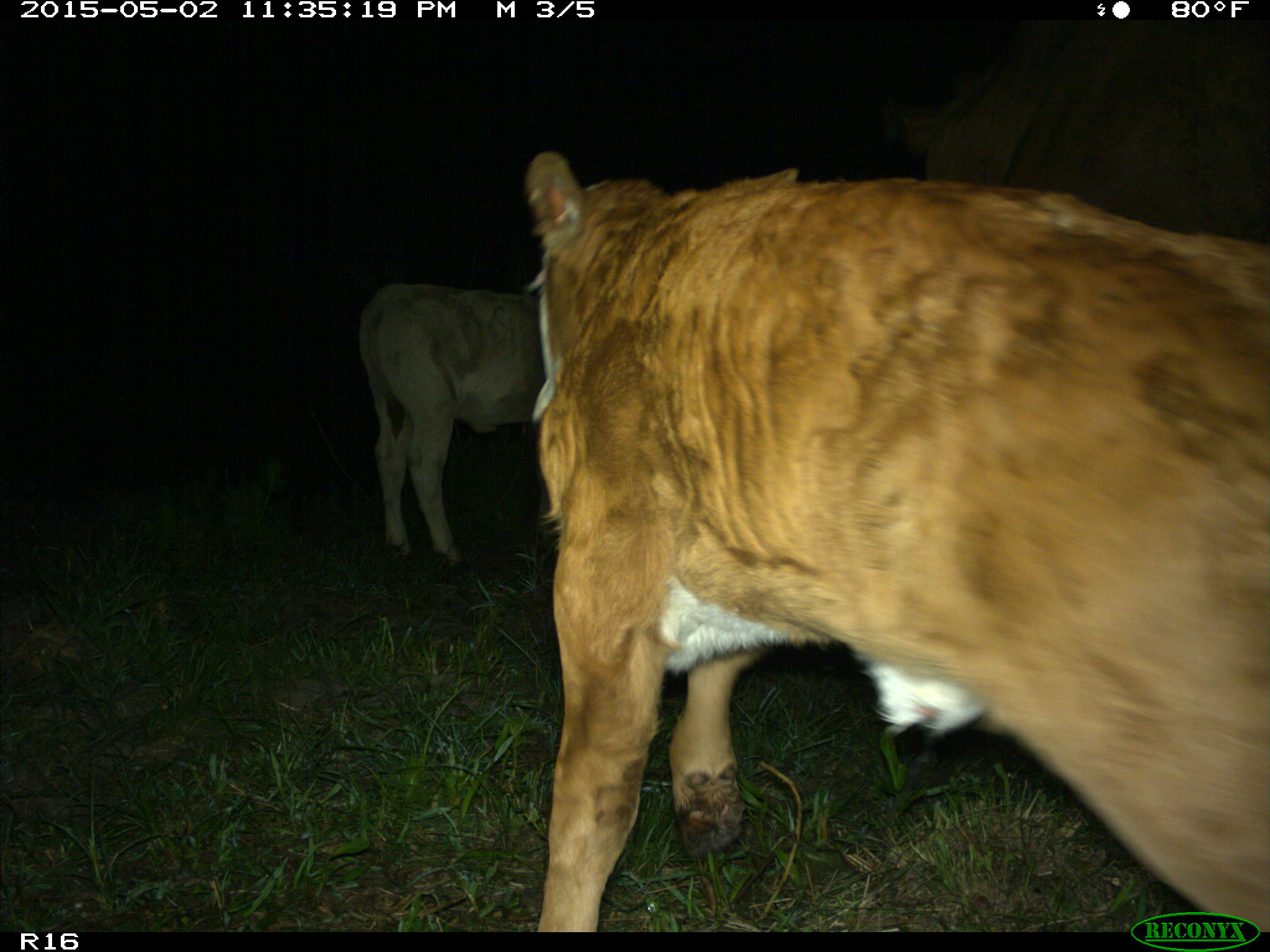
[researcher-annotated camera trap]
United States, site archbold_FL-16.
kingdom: Animalia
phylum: Chordata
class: Mammalia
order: Artiodactyla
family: Bovidae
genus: Bos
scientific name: Bos taurus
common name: domestic cow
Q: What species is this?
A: Bos taurus (domestic cow).